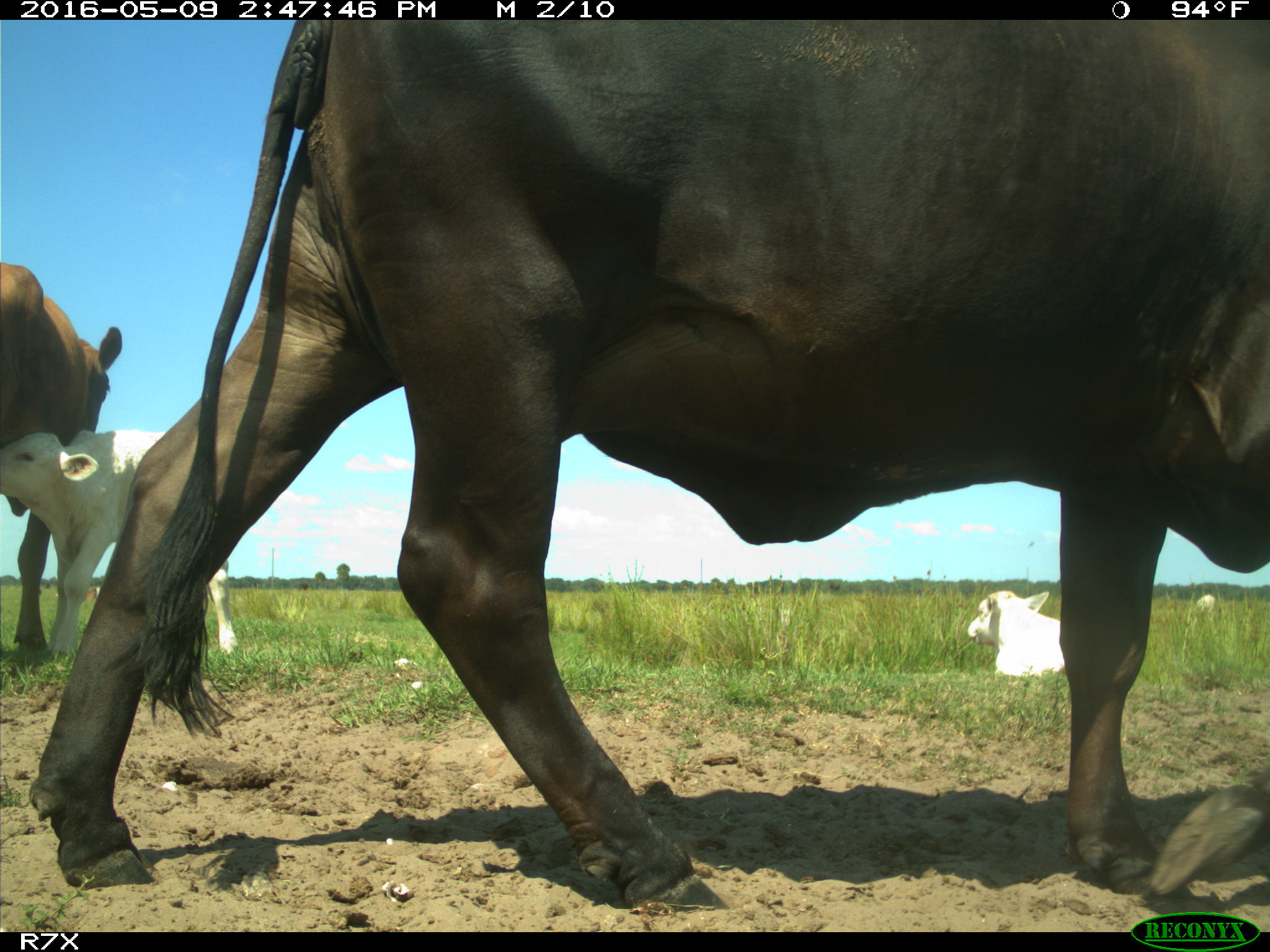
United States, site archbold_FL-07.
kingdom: Animalia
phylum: Chordata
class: Mammalia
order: Artiodactyla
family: Bovidae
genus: Bos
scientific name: Bos taurus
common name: domestic cow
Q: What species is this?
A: Bos taurus (domestic cow).